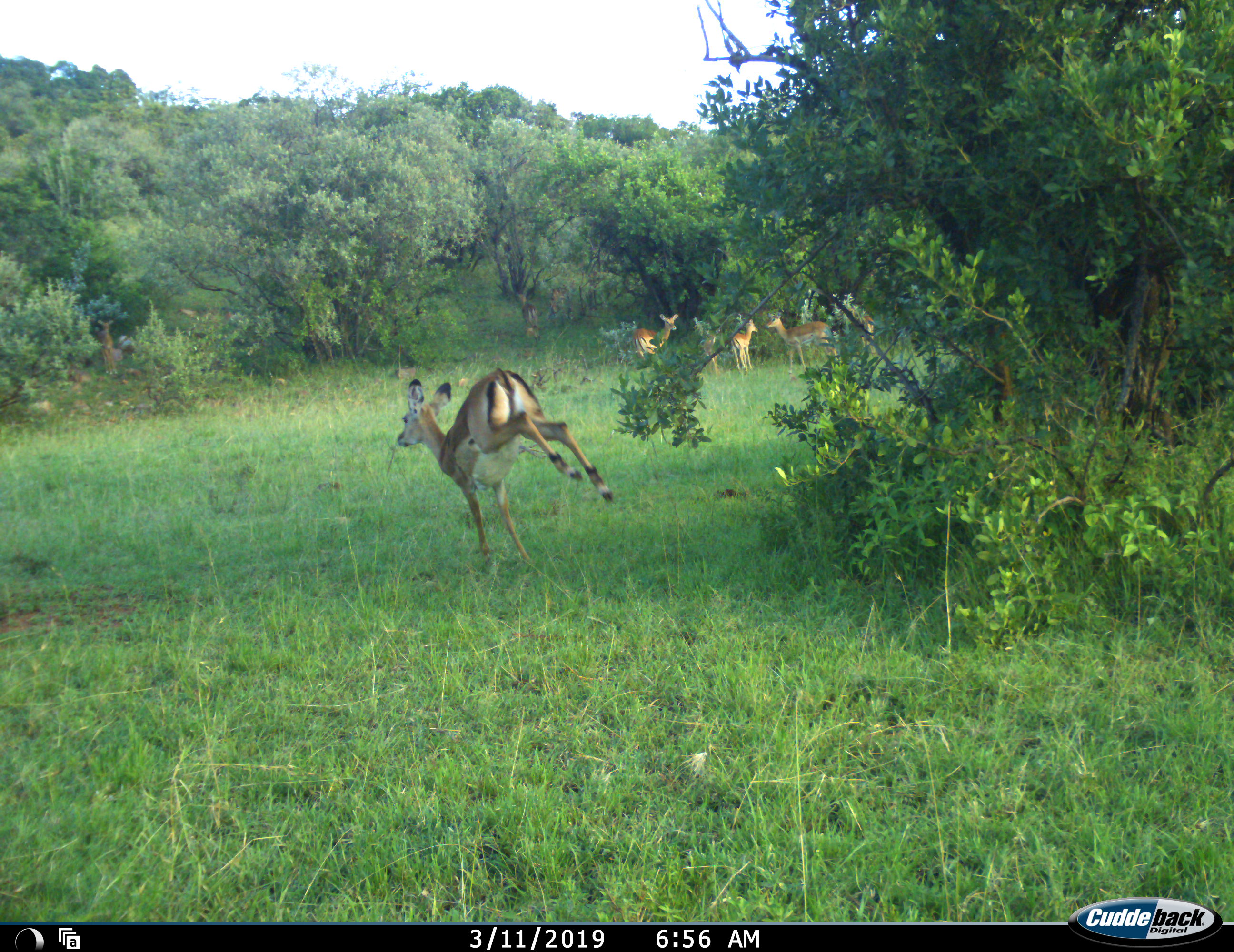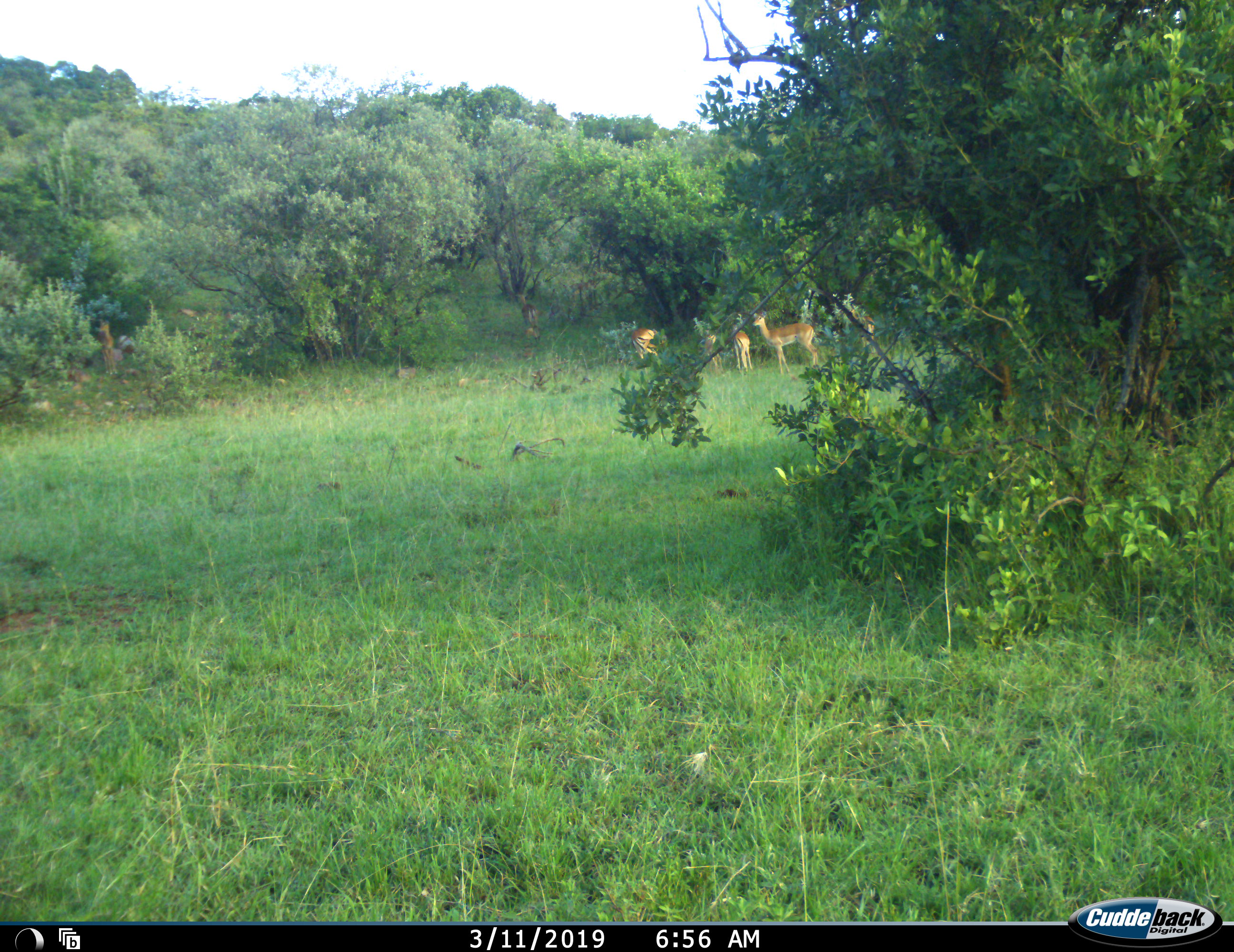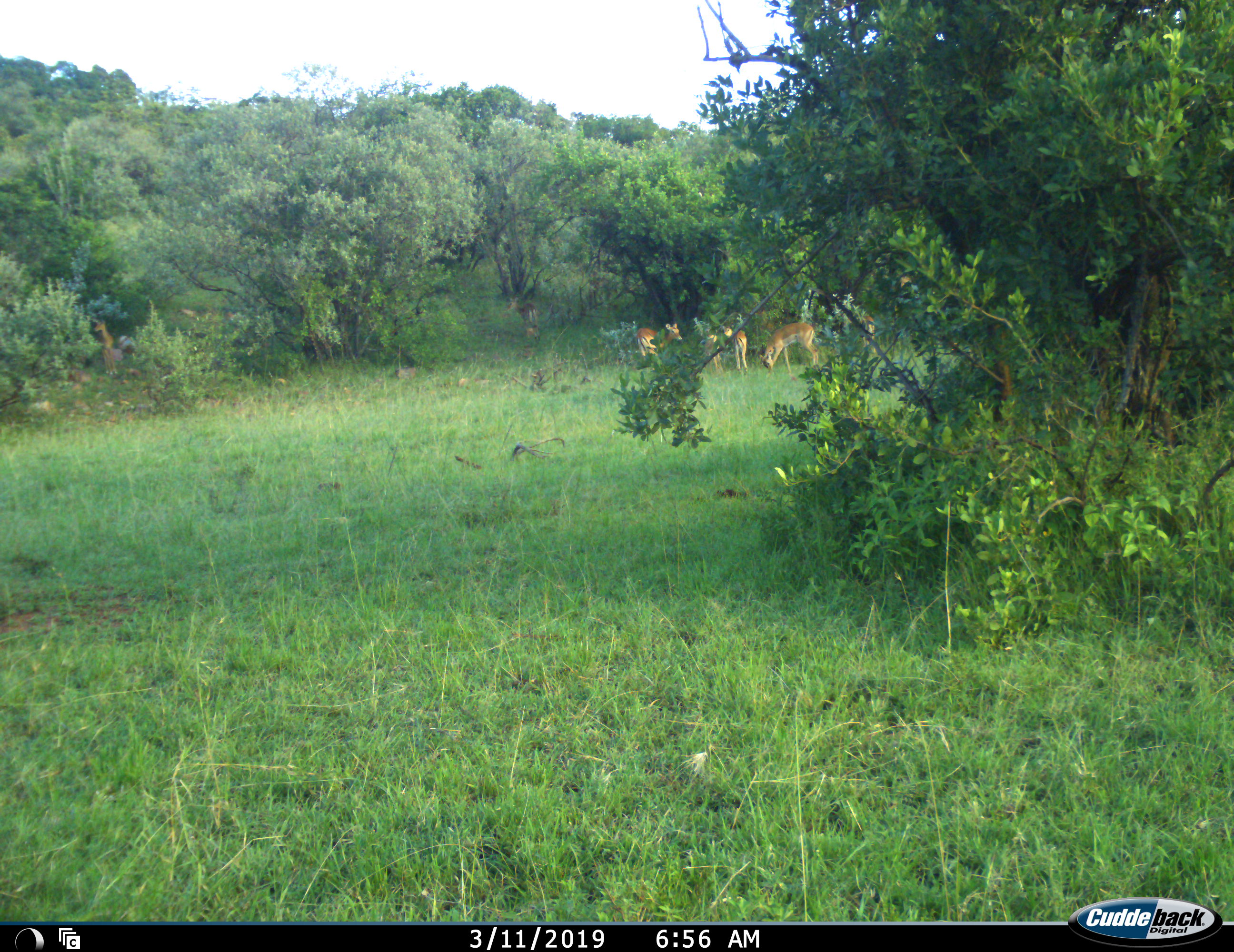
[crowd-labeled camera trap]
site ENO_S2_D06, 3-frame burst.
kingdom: Animalia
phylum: Chordata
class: Mammalia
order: Artiodactyla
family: Bovidae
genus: Aepyceros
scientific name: Aepyceros melampus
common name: impala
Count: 9.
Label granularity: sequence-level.